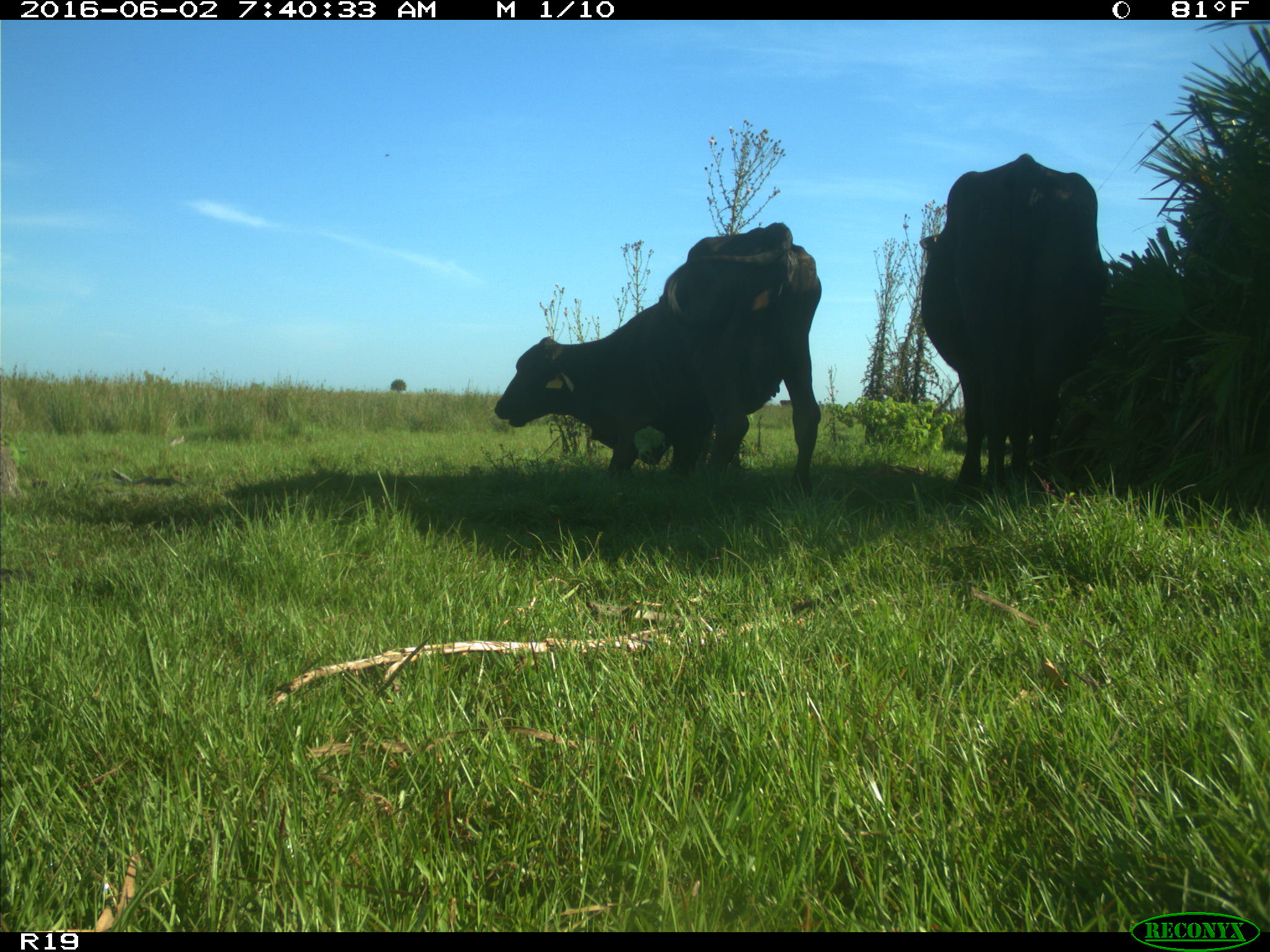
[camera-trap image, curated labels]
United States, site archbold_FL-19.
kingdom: Animalia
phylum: Chordata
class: Mammalia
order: Artiodactyla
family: Bovidae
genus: Bos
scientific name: Bos taurus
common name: domestic cow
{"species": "Bos taurus (domestic cow)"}